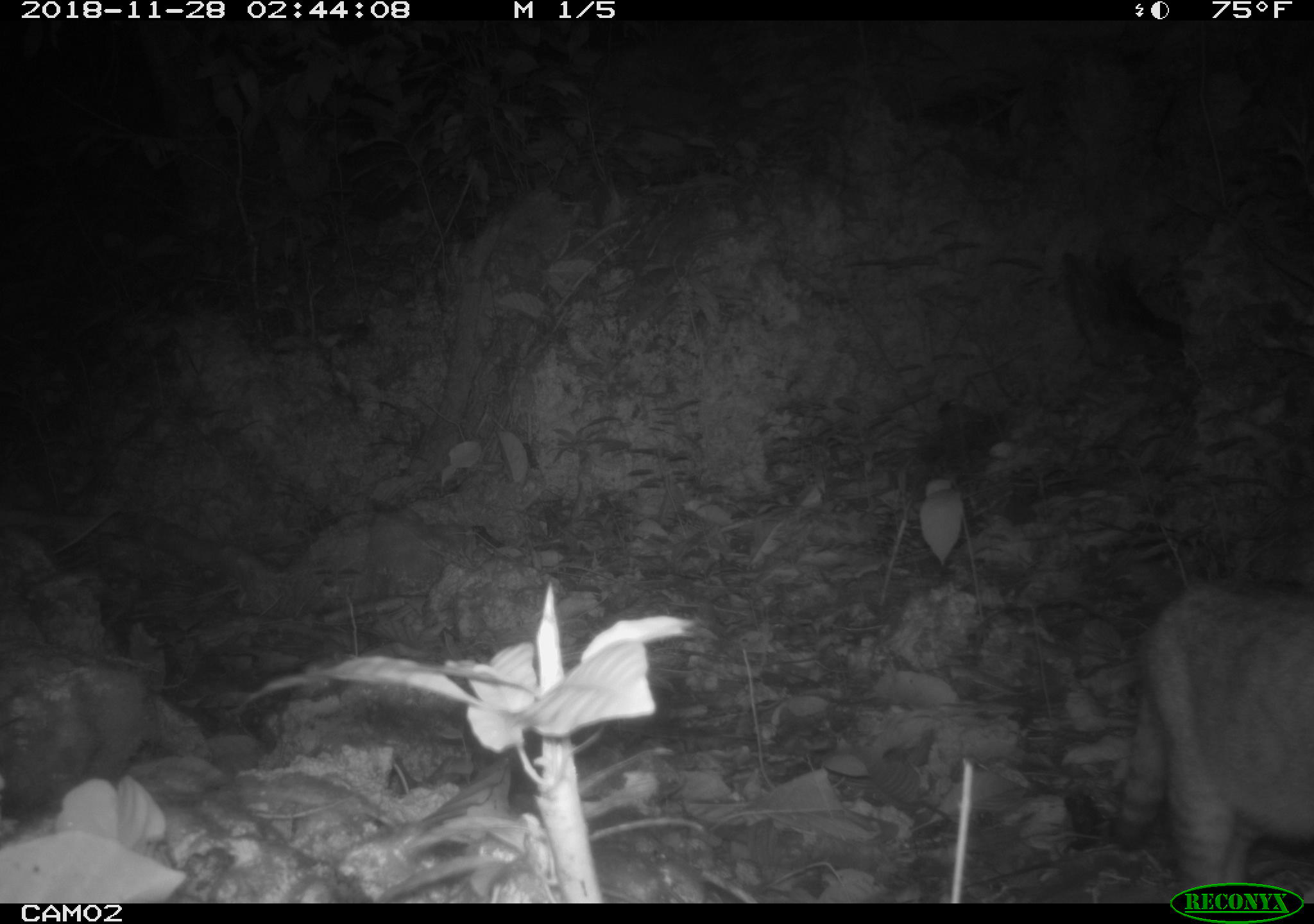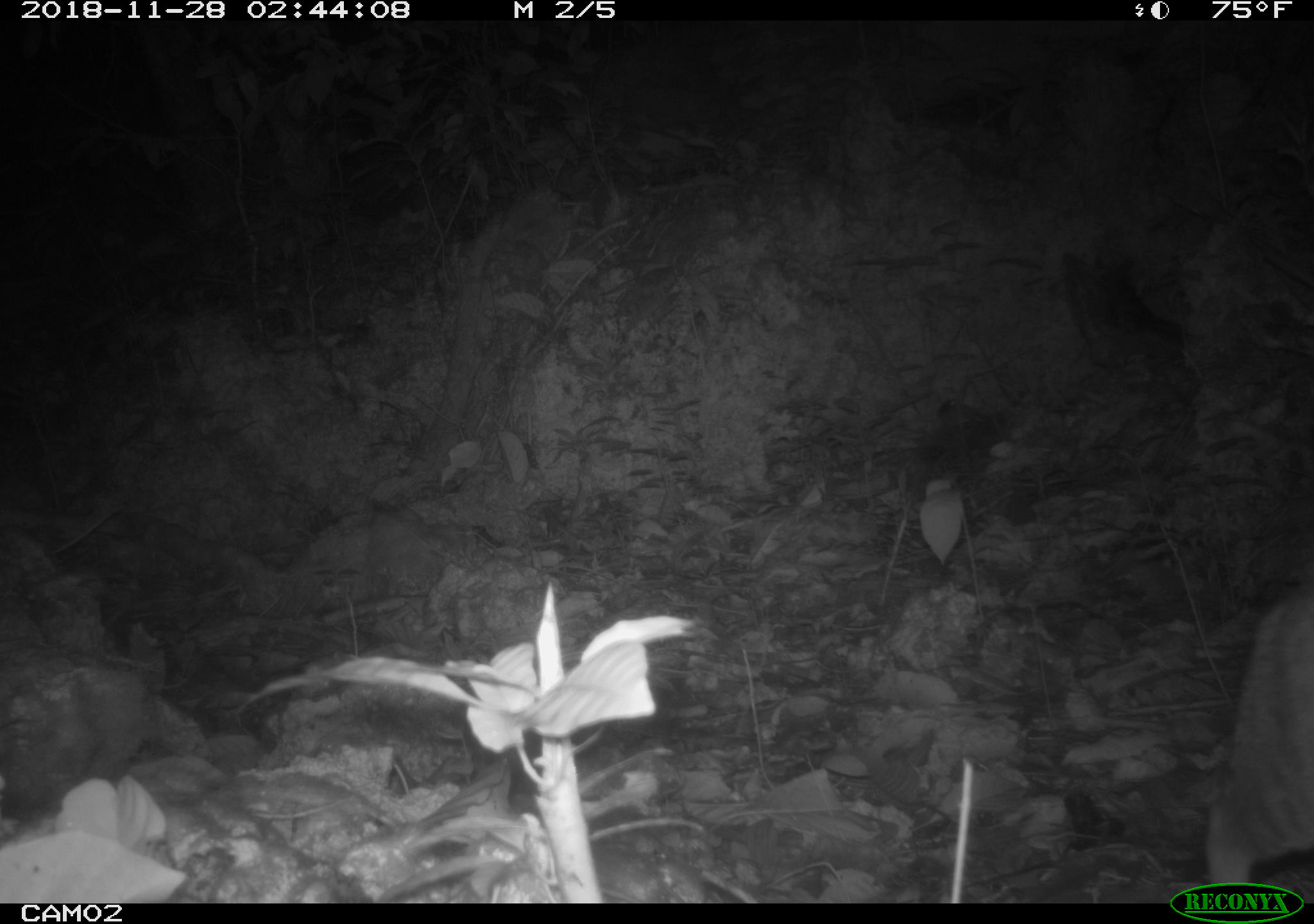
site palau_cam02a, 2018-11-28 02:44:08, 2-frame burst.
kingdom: Animalia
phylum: Chordata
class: Mammalia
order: Carnivora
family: Felidae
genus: Felis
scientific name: Felis catus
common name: cat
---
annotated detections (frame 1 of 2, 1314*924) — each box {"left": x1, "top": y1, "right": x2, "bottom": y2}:
cat: {"left": 1109, "top": 578, "right": 1314, "bottom": 905}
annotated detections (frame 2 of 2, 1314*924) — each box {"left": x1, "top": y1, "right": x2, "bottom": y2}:
cat: {"left": 1194, "top": 583, "right": 1314, "bottom": 880}